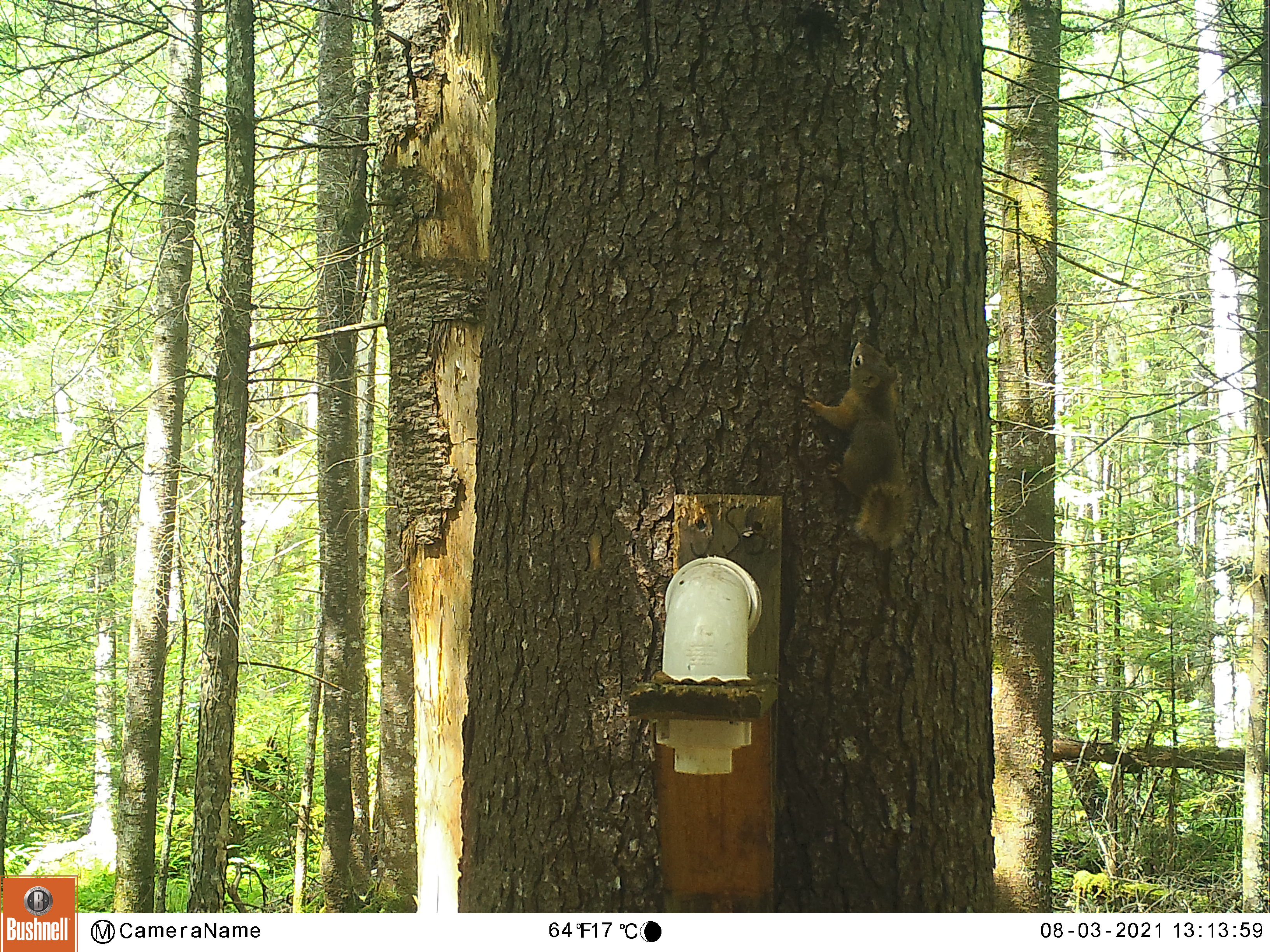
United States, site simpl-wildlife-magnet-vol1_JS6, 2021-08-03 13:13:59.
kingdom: Animalia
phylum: Chordata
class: Mammalia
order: Rodentia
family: Sciuridae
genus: Tamiasciurus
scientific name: Tamiasciurus hudsonicus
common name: red squirrel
Red squirrel (Tamiasciurus hudsonicus).